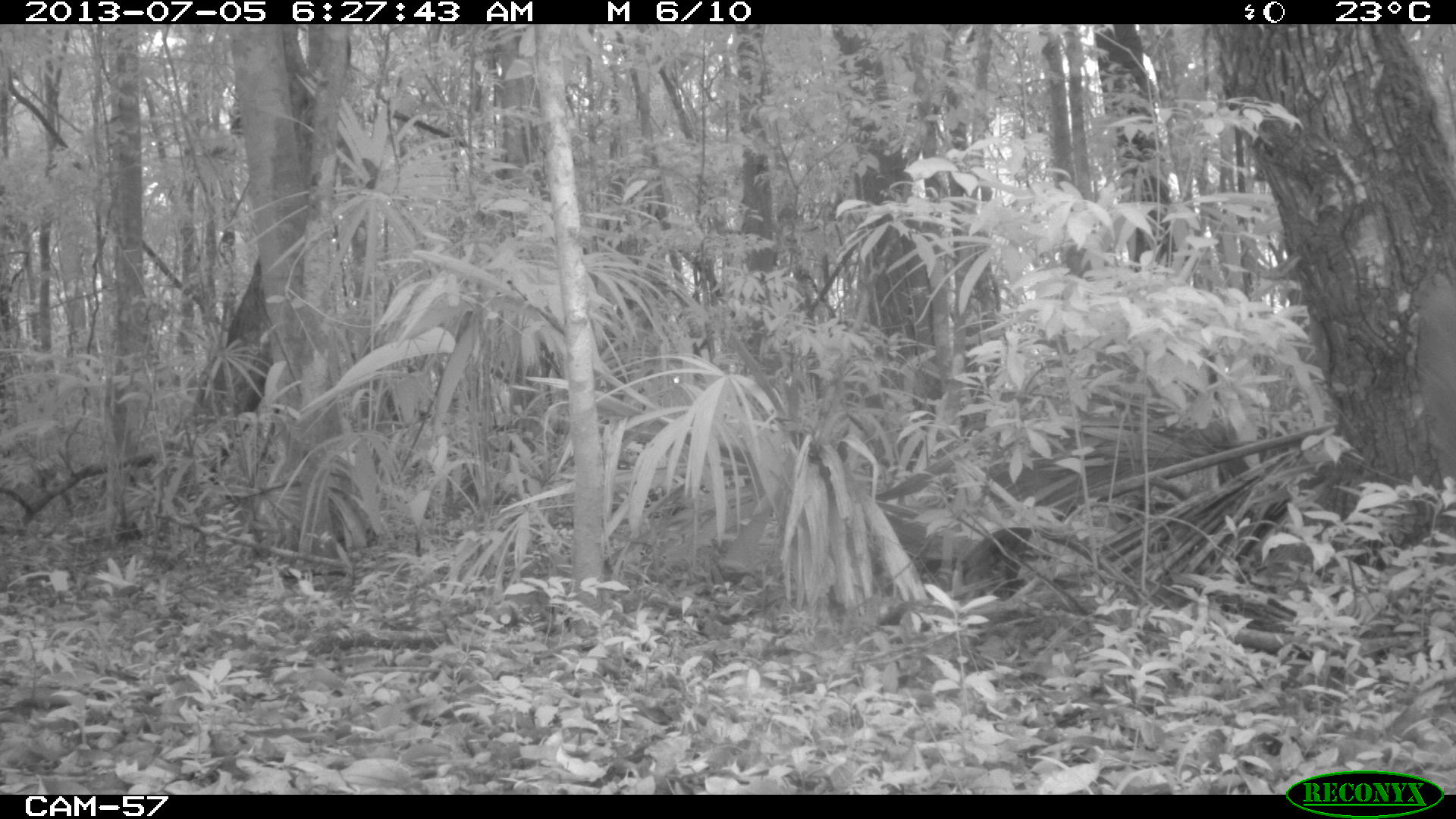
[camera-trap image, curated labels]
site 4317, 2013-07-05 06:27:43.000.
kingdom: Animalia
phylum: Chordata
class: Mammalia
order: Carnivora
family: Procyonidae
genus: Nasua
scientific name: Nasua narica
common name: white-nosed coati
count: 1